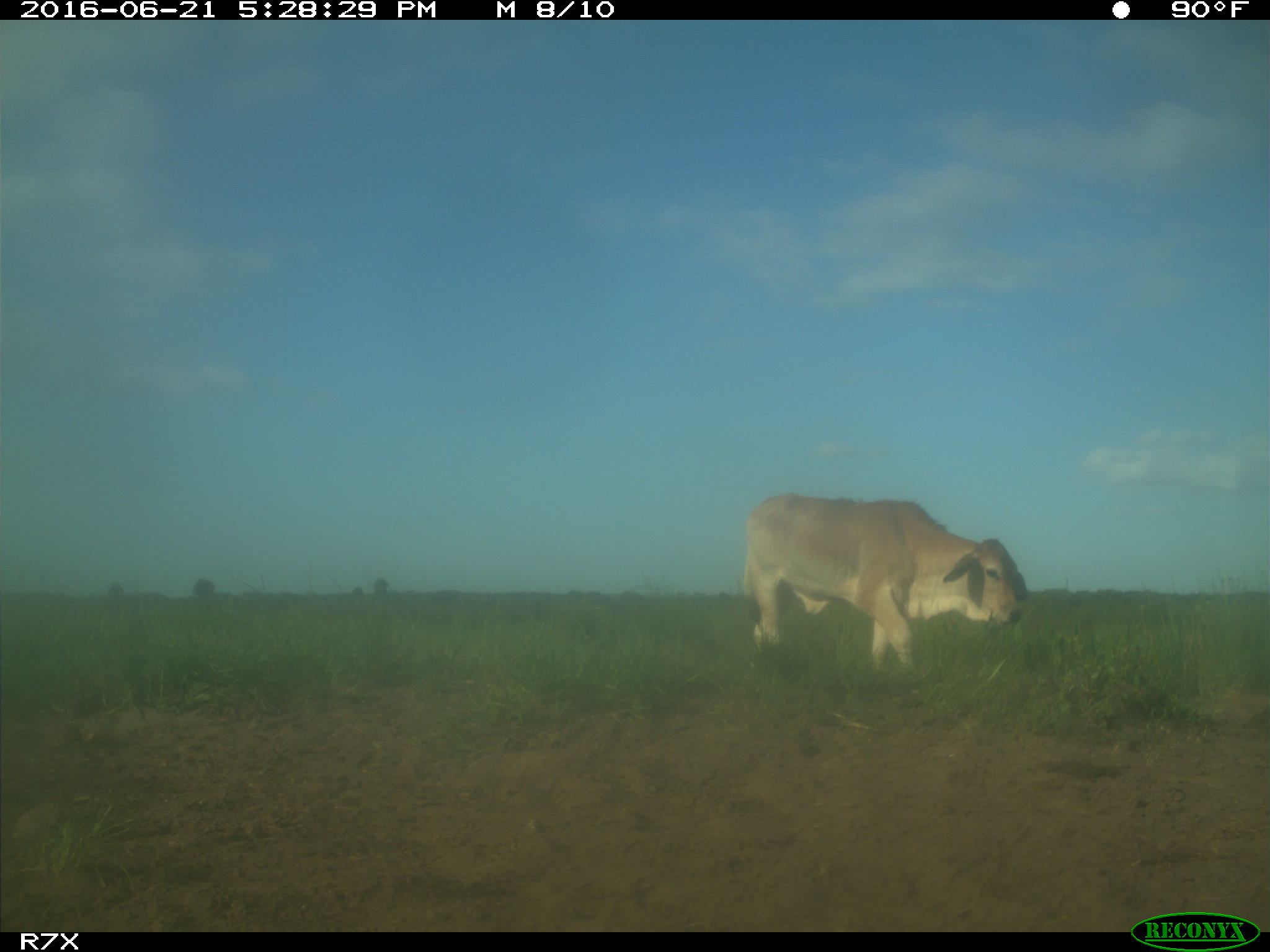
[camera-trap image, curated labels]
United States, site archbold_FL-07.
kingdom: Animalia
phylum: Chordata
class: Mammalia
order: Artiodactyla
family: Bovidae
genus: Bos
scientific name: Bos taurus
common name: domestic cow